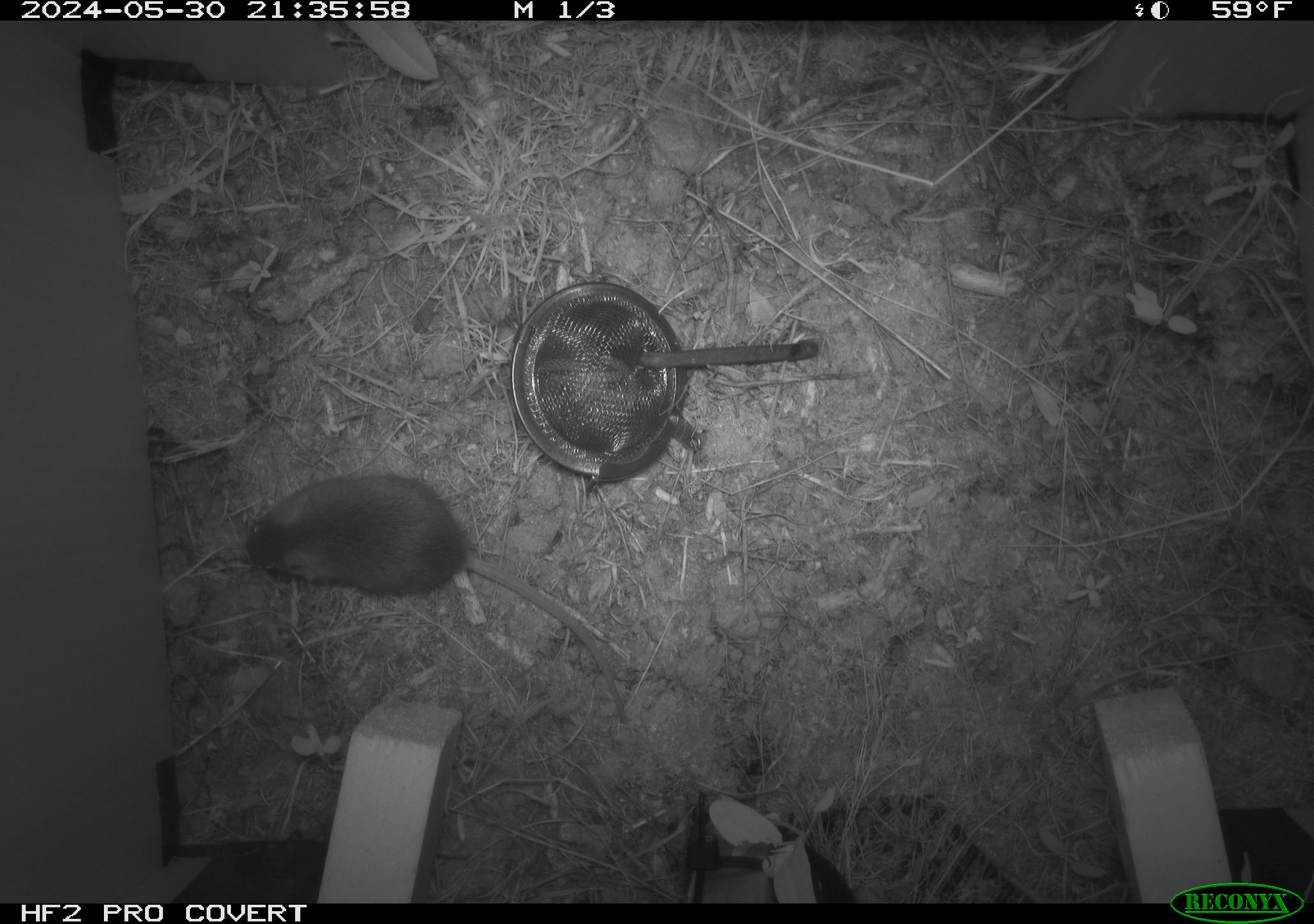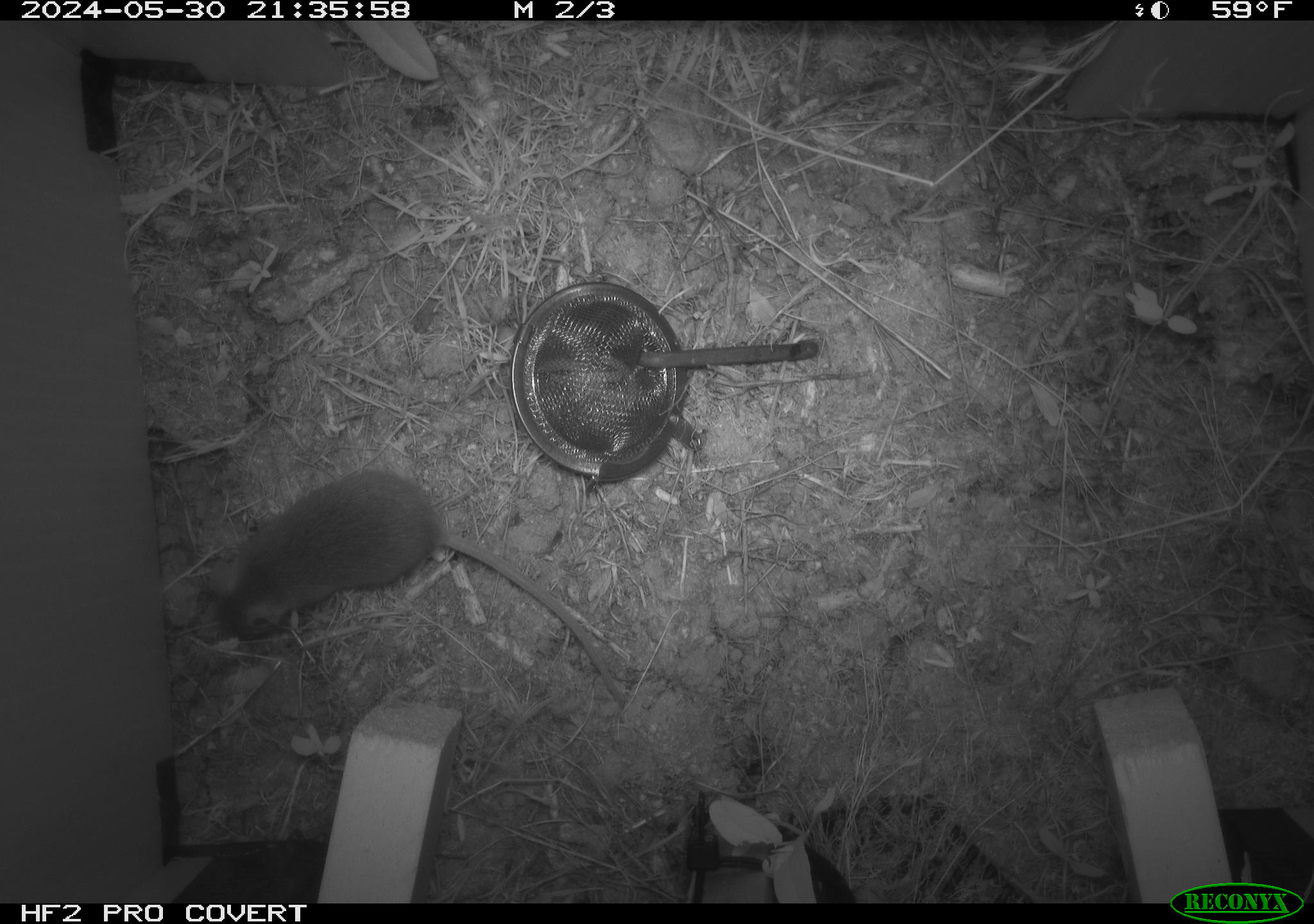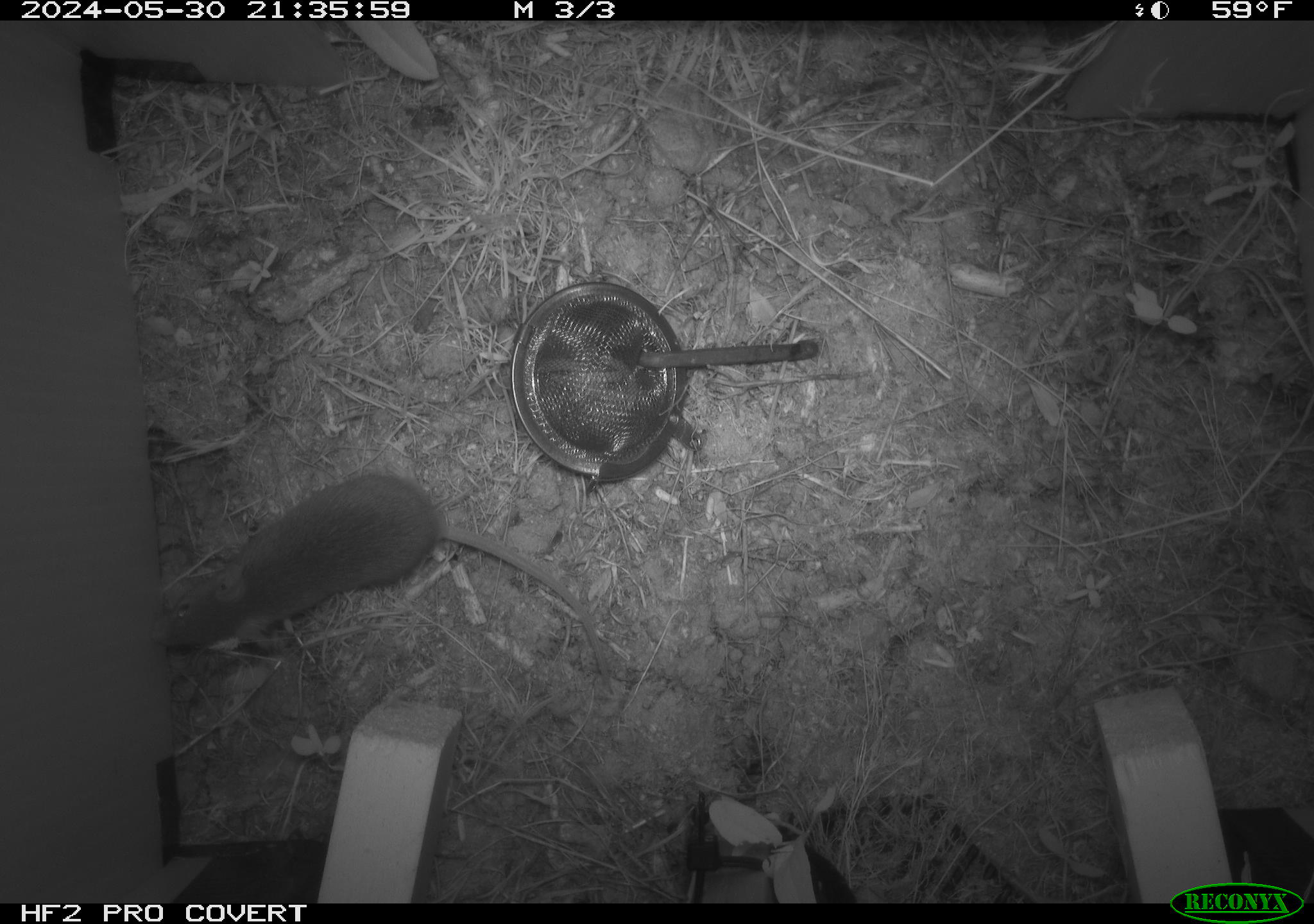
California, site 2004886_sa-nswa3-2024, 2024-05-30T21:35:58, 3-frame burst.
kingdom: Animalia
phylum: Chordata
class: Mammalia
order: Rodentia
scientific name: Rodentia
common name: rodent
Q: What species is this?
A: Rodent (Rodentia).